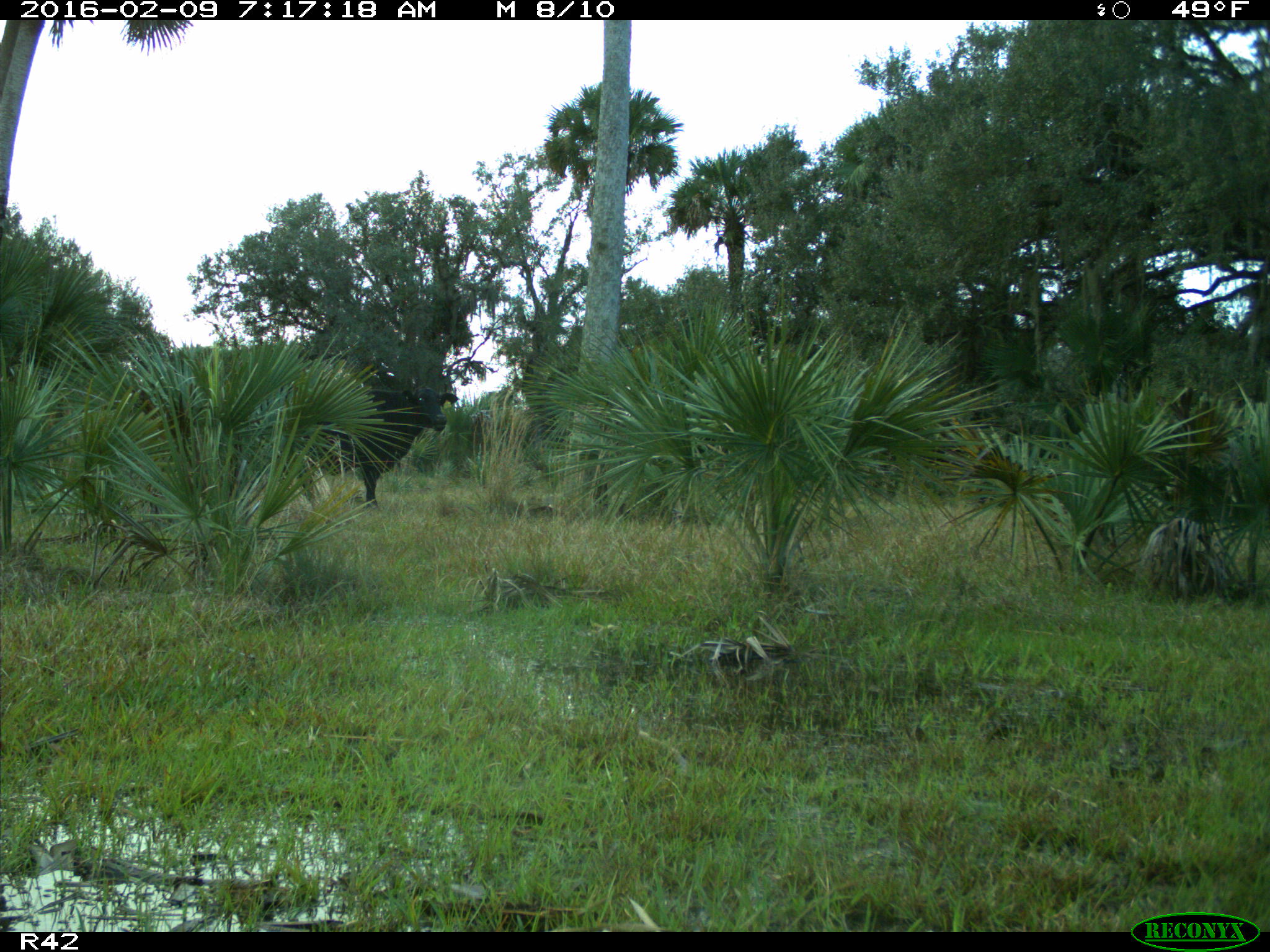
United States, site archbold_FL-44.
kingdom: Animalia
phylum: Chordata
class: Mammalia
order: Artiodactyla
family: Bovidae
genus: Bos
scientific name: Bos taurus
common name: domestic cow